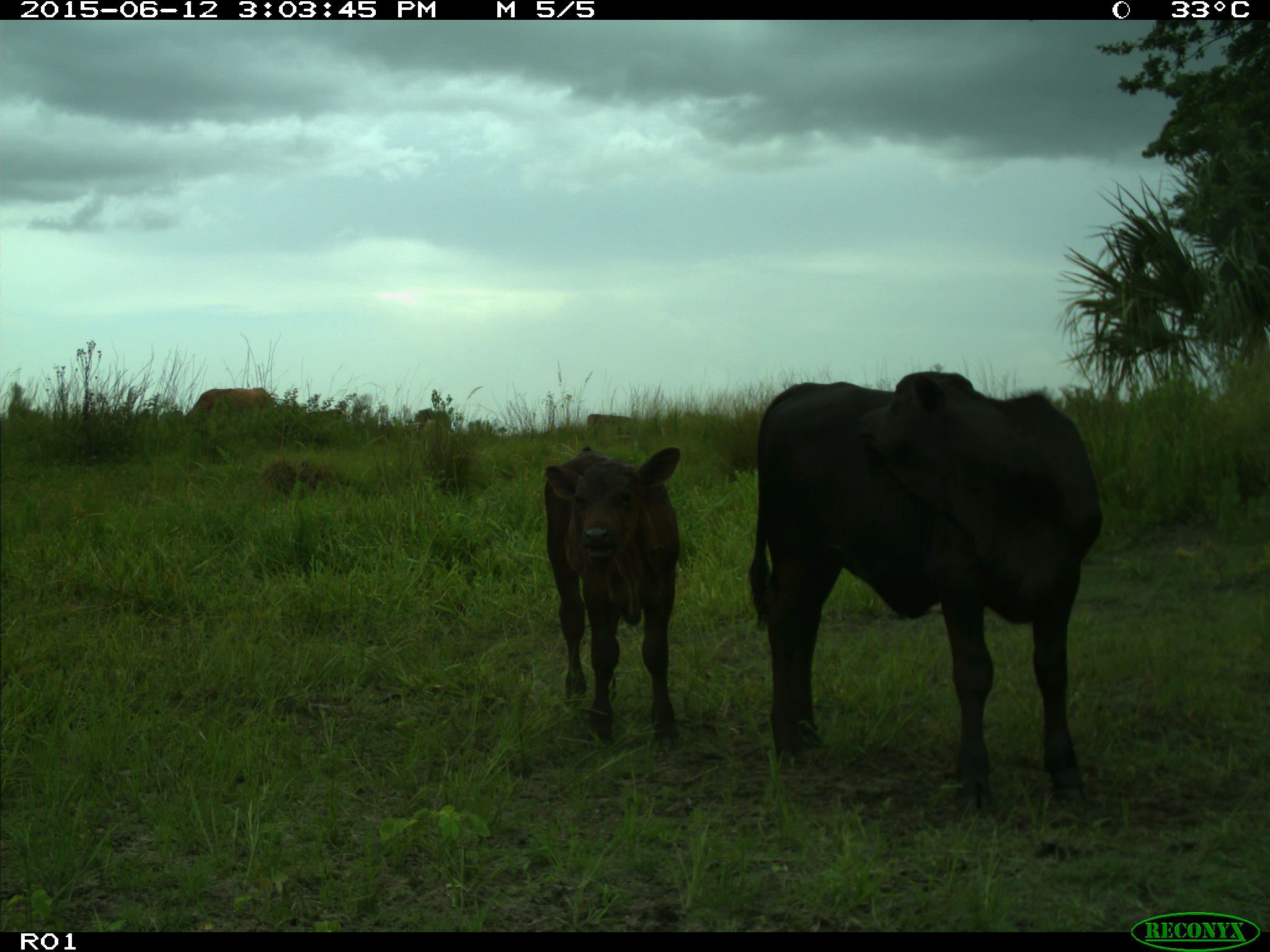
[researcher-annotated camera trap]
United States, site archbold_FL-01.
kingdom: Animalia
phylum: Chordata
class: Mammalia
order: Artiodactyla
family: Bovidae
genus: Bos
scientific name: Bos taurus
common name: domestic cow